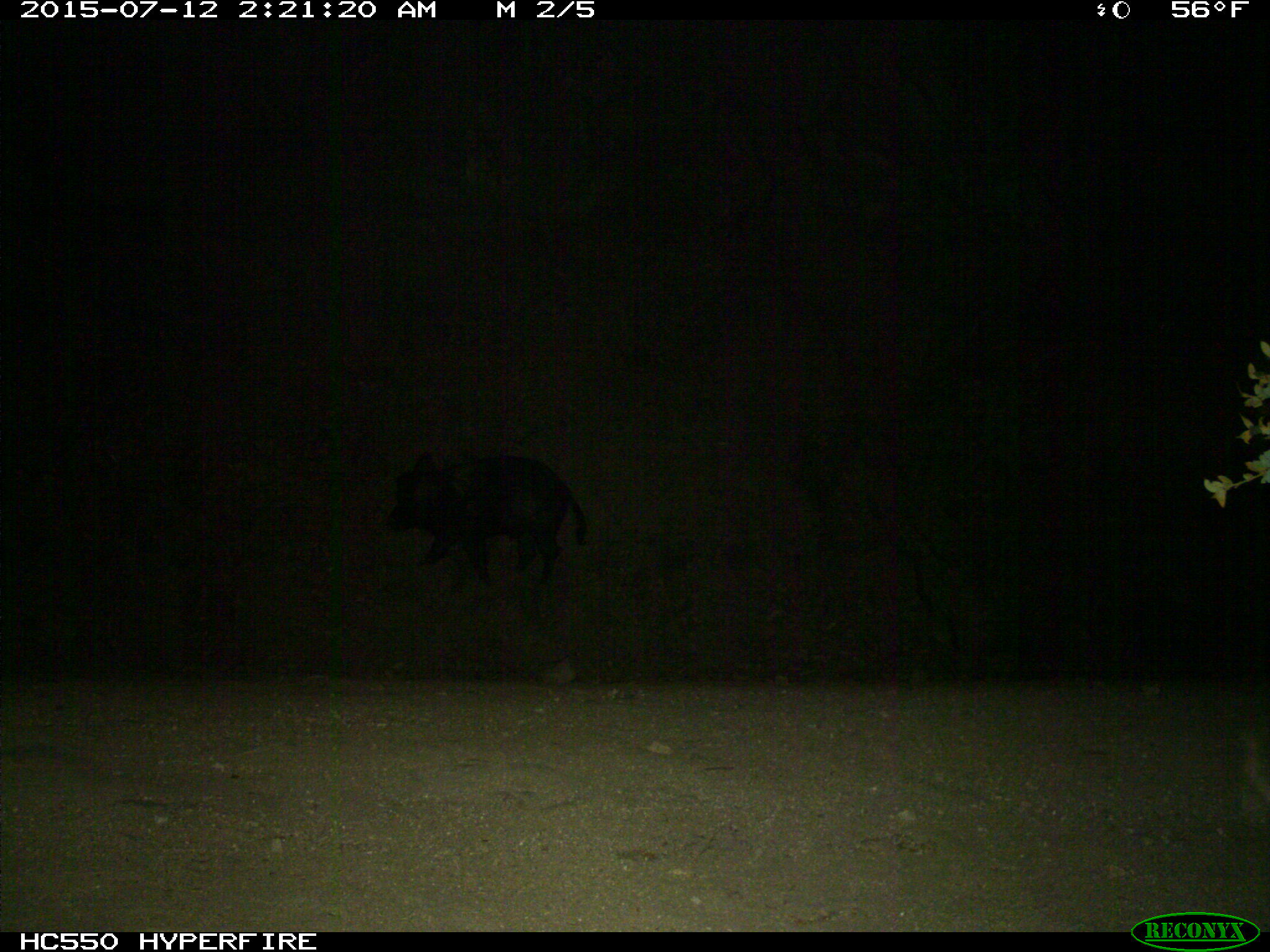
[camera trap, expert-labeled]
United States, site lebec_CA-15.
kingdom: Animalia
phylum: Chordata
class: Mammalia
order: Artiodactyla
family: Suidae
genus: Sus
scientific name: Sus scrofa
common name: wild boar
Sus scrofa (wild boar).